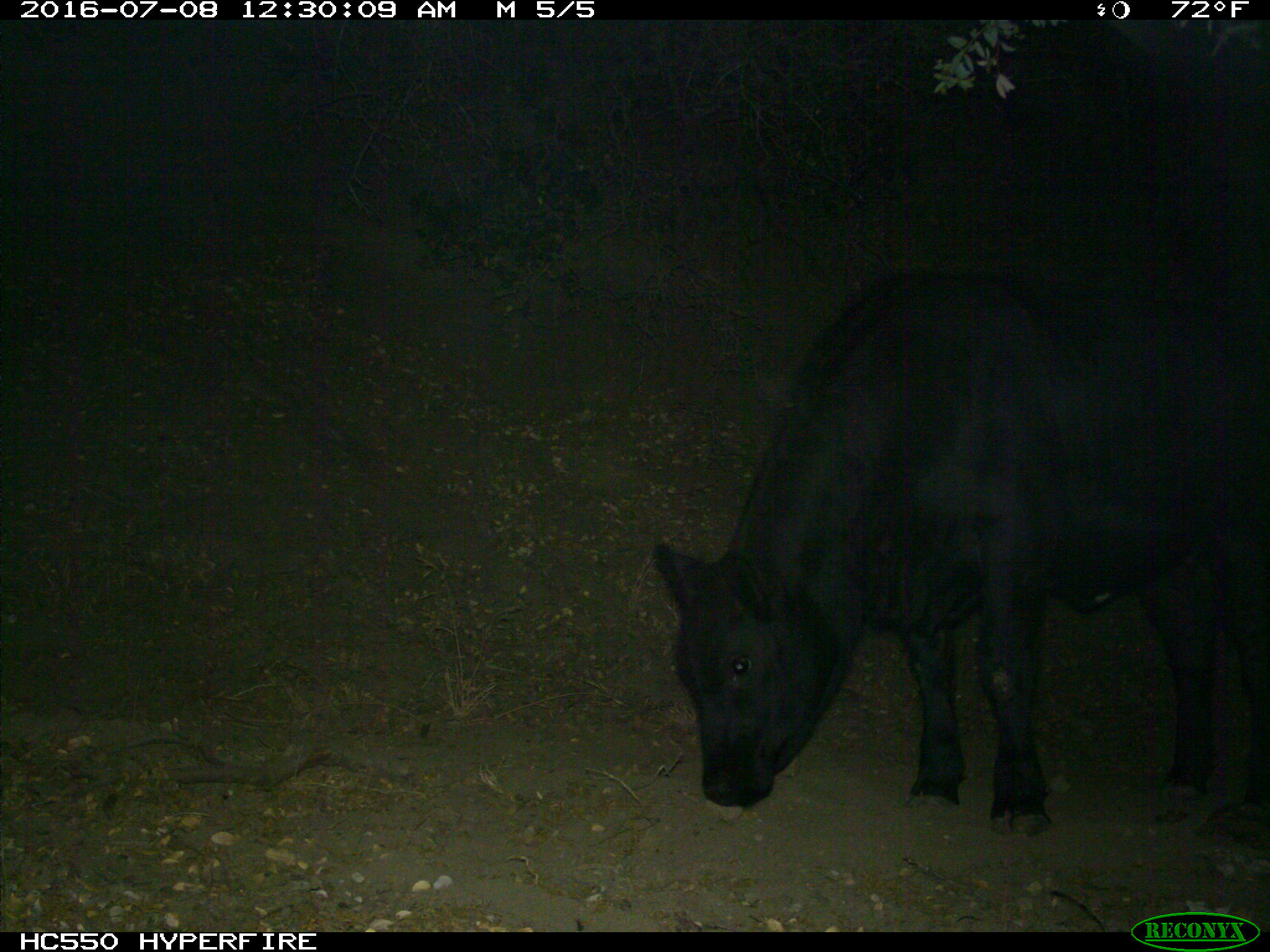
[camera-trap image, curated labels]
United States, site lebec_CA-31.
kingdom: Animalia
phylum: Chordata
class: Mammalia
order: Artiodactyla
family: Bovidae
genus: Bos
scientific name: Bos taurus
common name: domestic cow